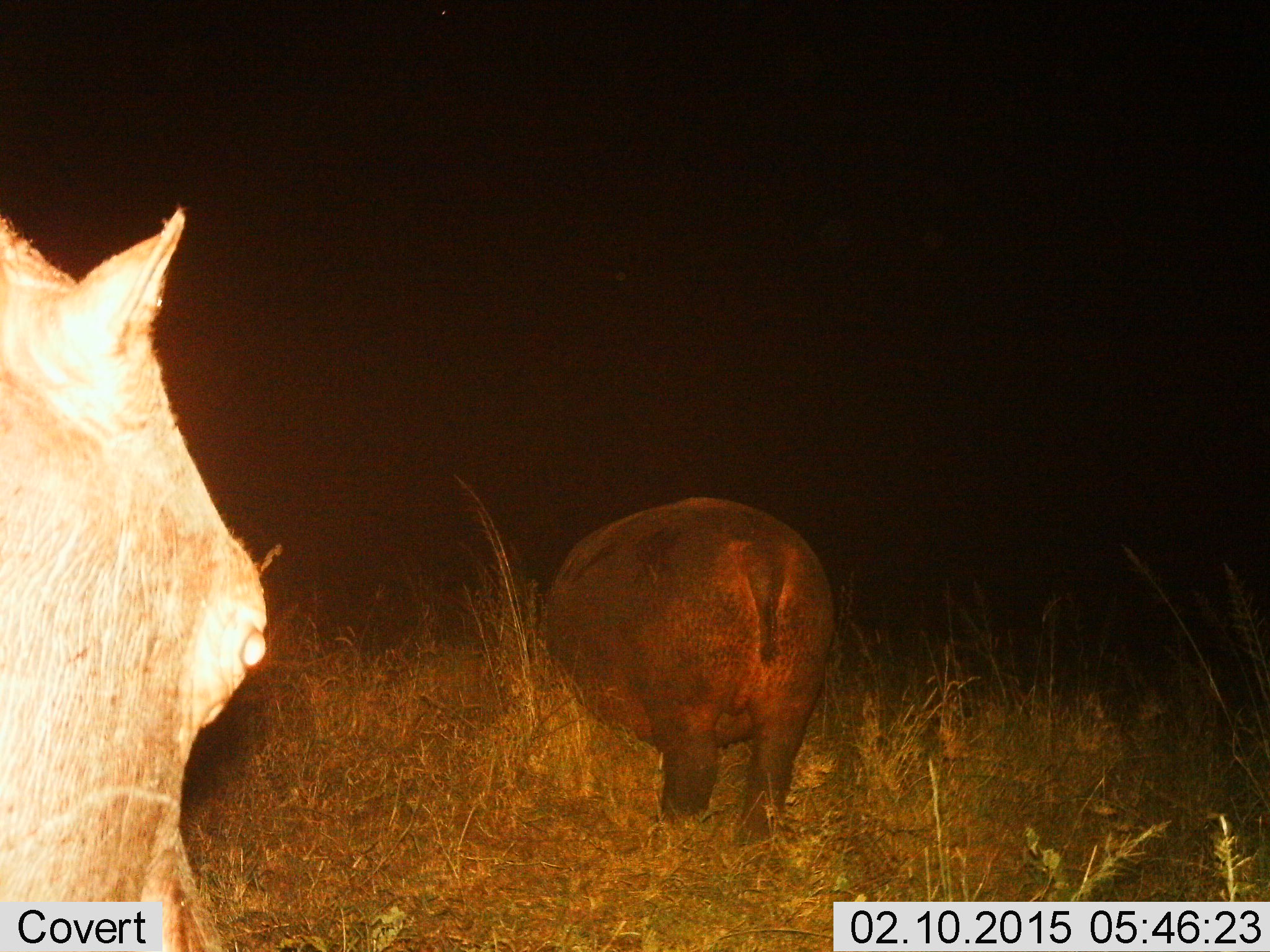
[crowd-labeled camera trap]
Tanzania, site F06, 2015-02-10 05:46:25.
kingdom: Animalia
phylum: Chordata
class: Mammalia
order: Artiodactyla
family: Hippopotamidae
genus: Hippopotamus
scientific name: Hippopotamus amphibius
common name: hippopotamus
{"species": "hippopotamus (Hippopotamus amphibius)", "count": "2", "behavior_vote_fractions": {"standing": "30%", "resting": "0%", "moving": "60%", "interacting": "0%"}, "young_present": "0%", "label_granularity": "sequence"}